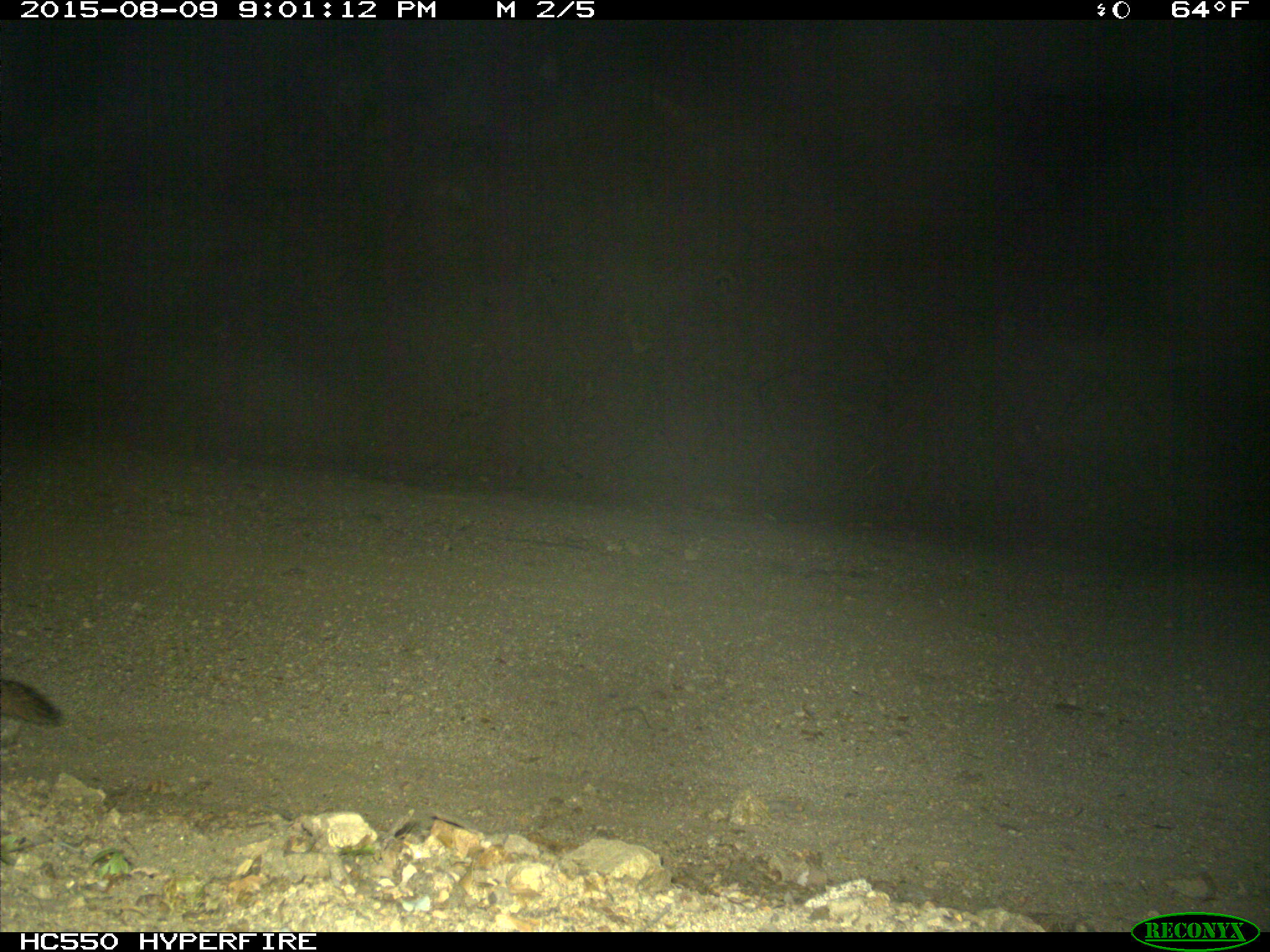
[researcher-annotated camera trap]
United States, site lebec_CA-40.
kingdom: Animalia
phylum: Chordata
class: Mammalia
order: Carnivora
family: Mustelidae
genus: Meles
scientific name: Meles meles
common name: european badger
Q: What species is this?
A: Meles meles (european badger).